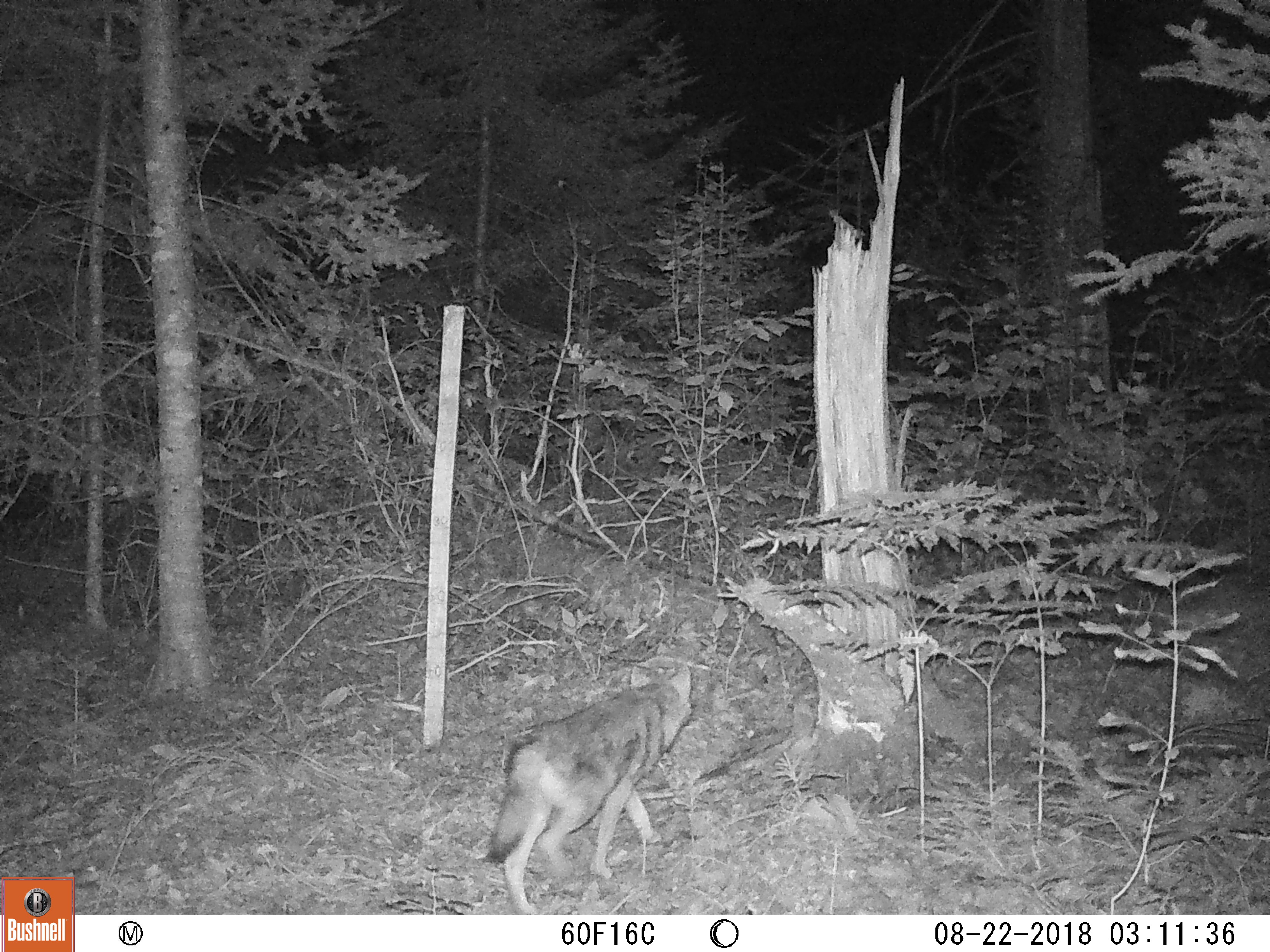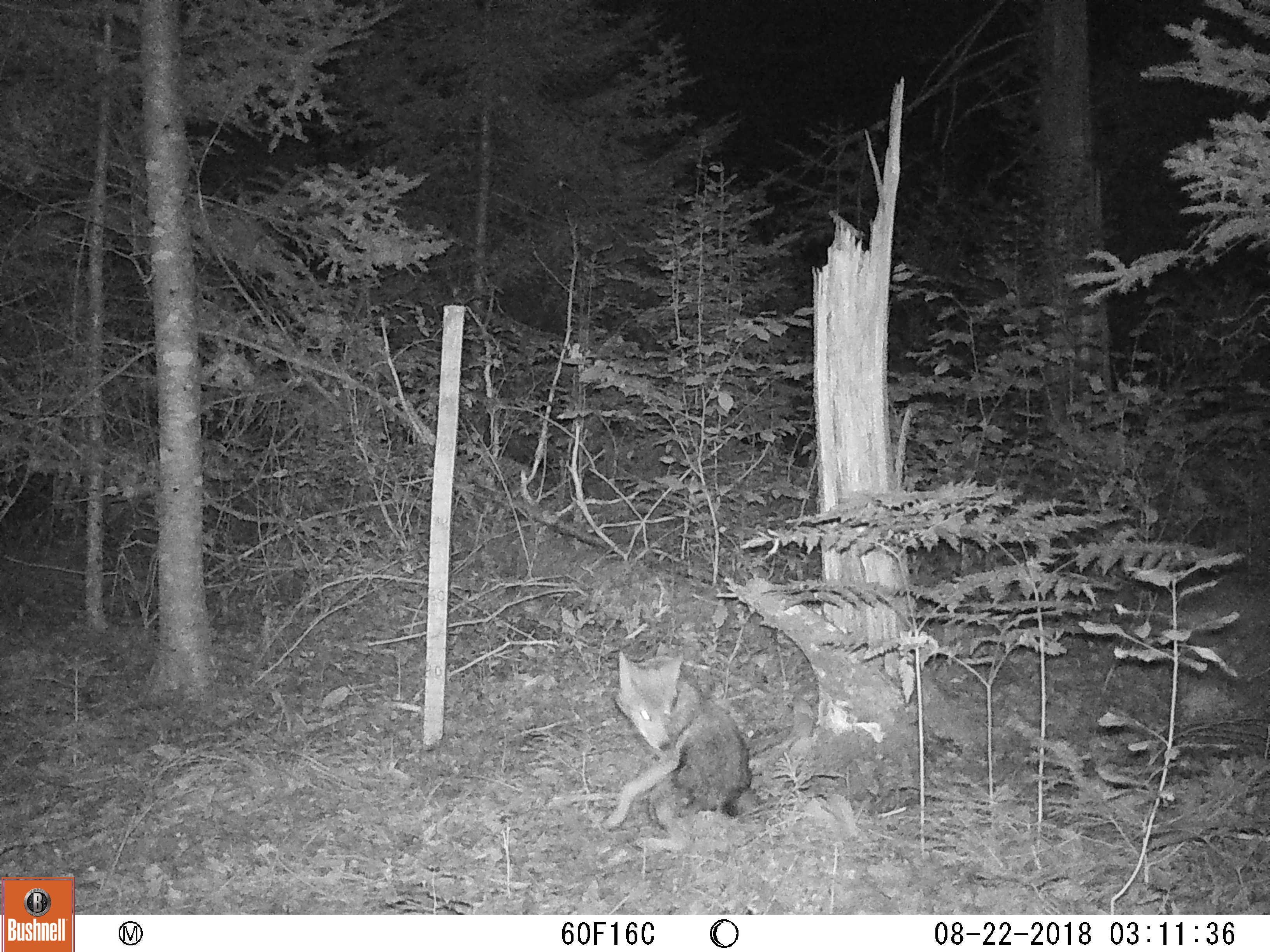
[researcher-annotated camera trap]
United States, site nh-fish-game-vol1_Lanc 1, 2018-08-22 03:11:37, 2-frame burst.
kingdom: Animalia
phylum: Chordata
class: Mammalia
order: Carnivora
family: Canidae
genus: Canis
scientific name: Canis latrans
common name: coyote